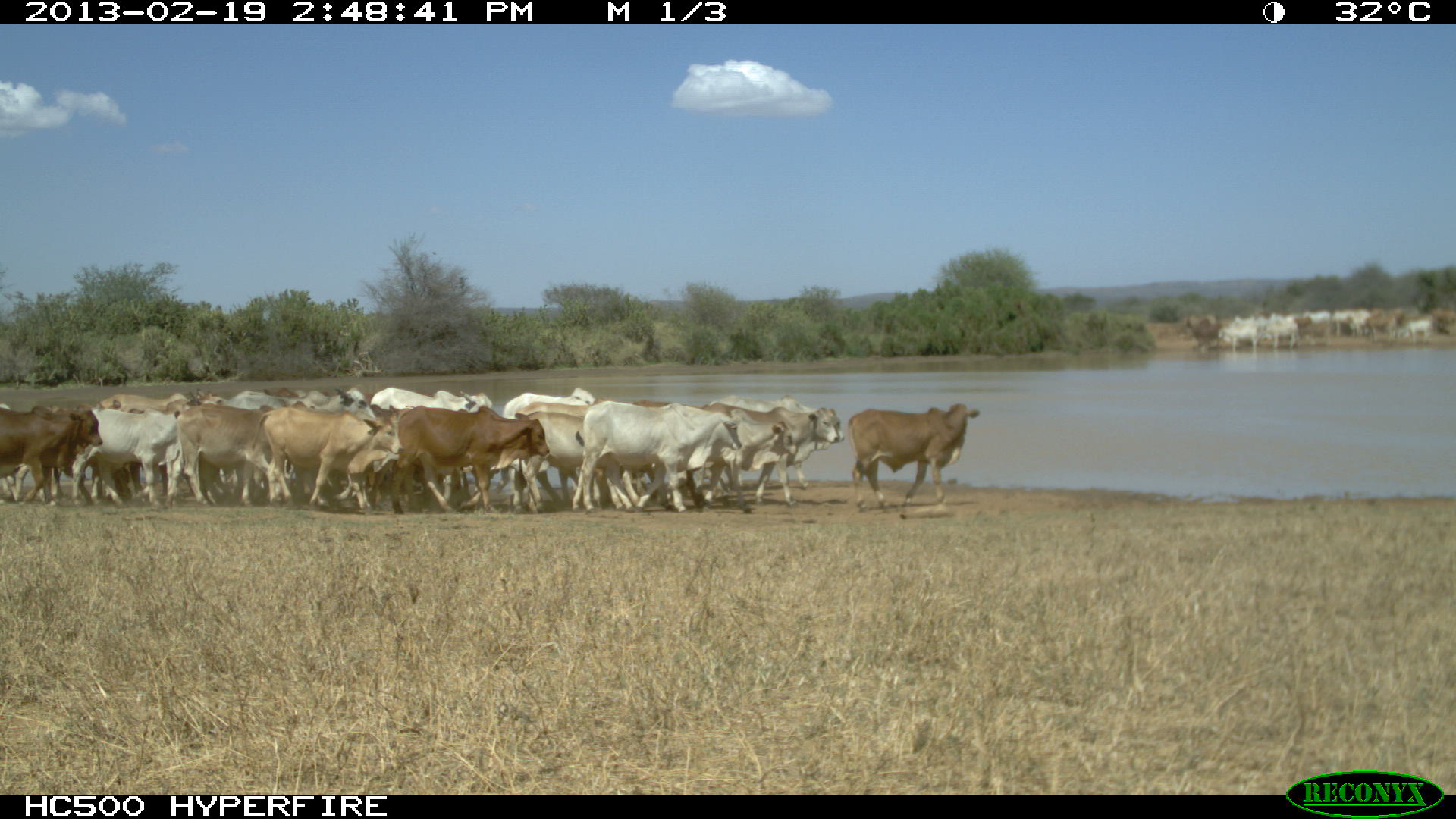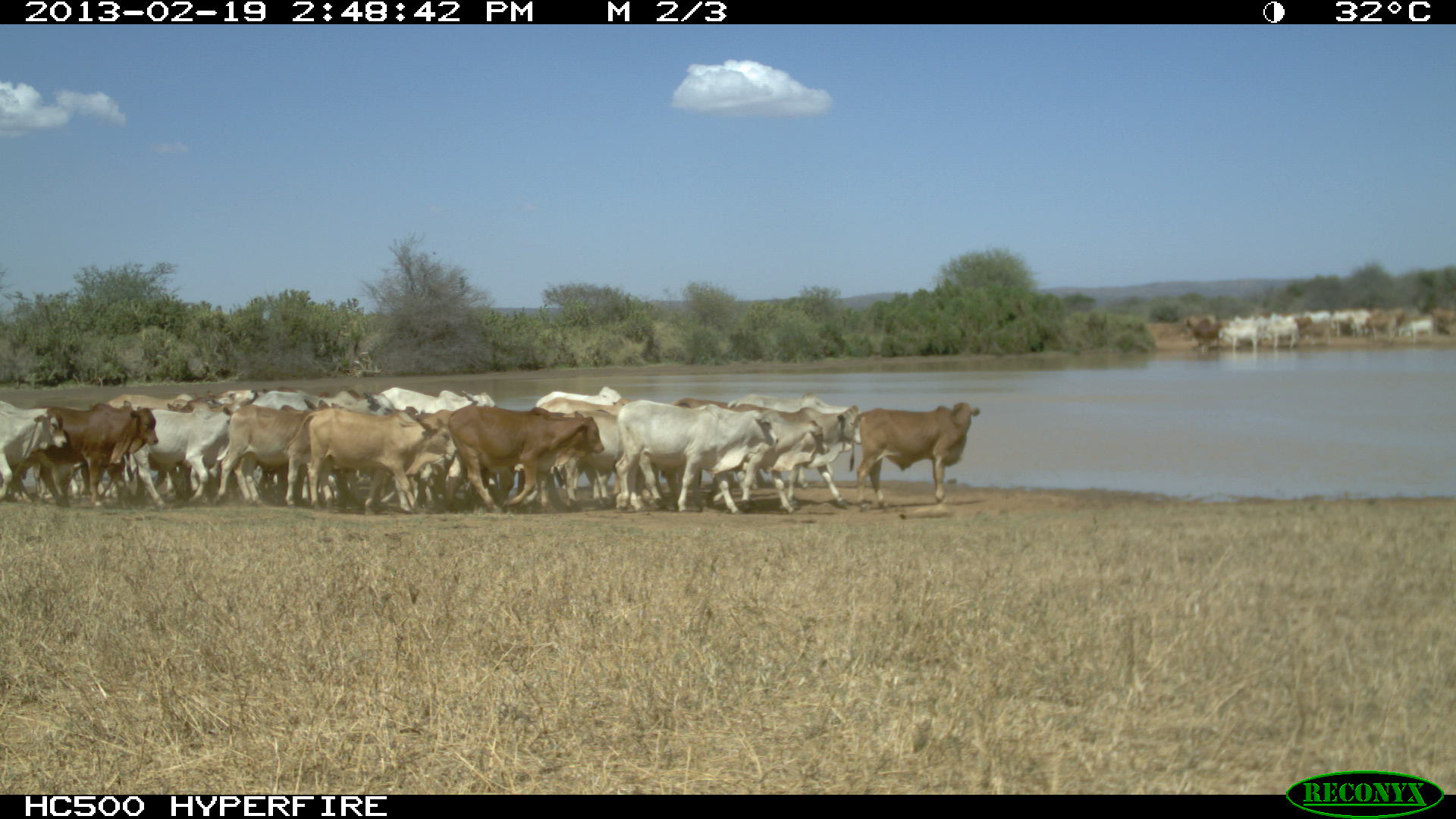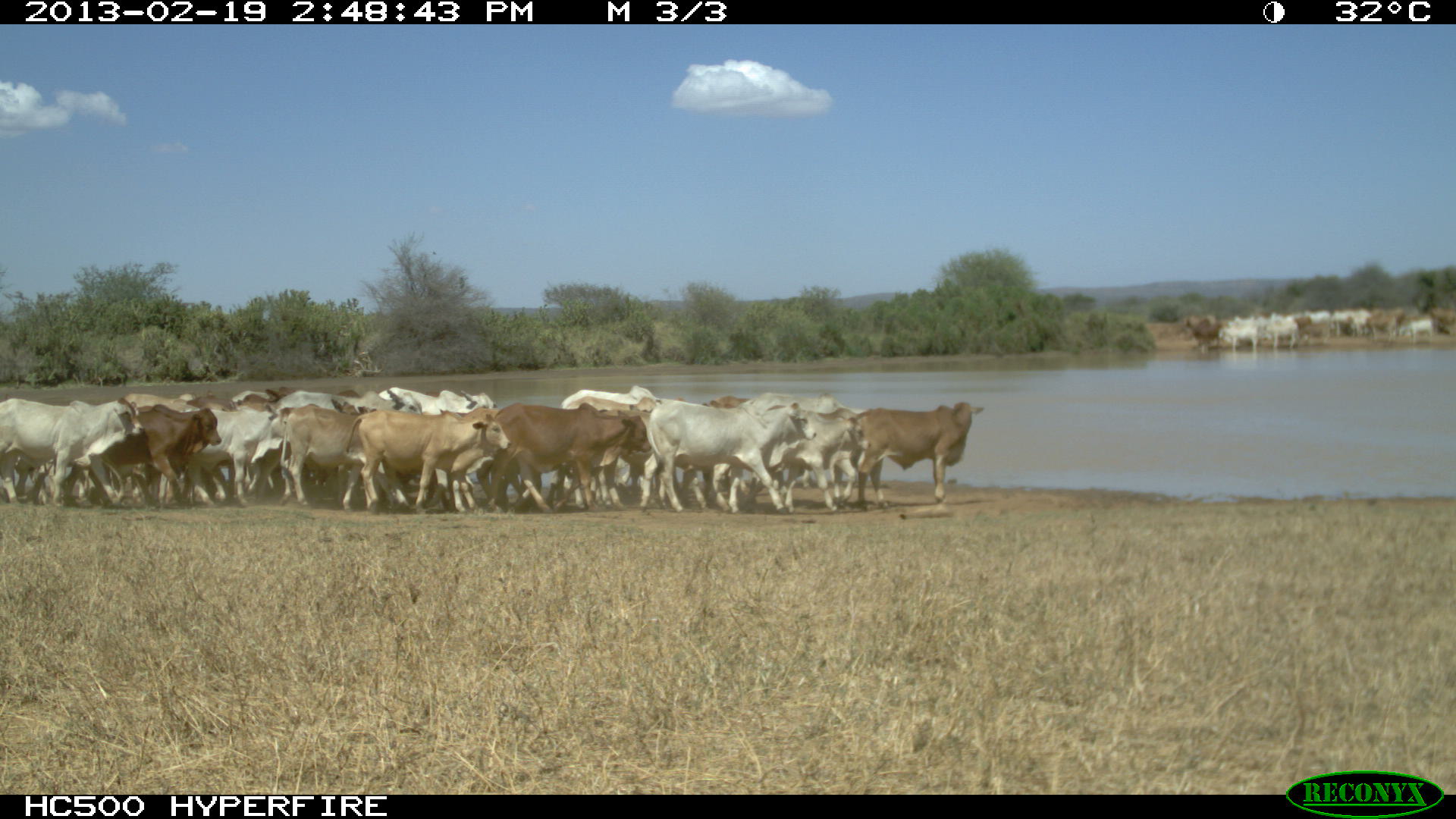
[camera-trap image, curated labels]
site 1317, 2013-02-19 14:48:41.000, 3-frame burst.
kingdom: Animalia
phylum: Chordata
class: Mammalia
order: Artiodactyla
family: Bovidae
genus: Bos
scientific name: Bos taurus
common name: domestic cattle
Bos taurus (domestic cattle), count 1.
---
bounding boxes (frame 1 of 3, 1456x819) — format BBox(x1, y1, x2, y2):
group: BBox(0, 384, 980, 514); BBox(1176, 302, 1455, 357)